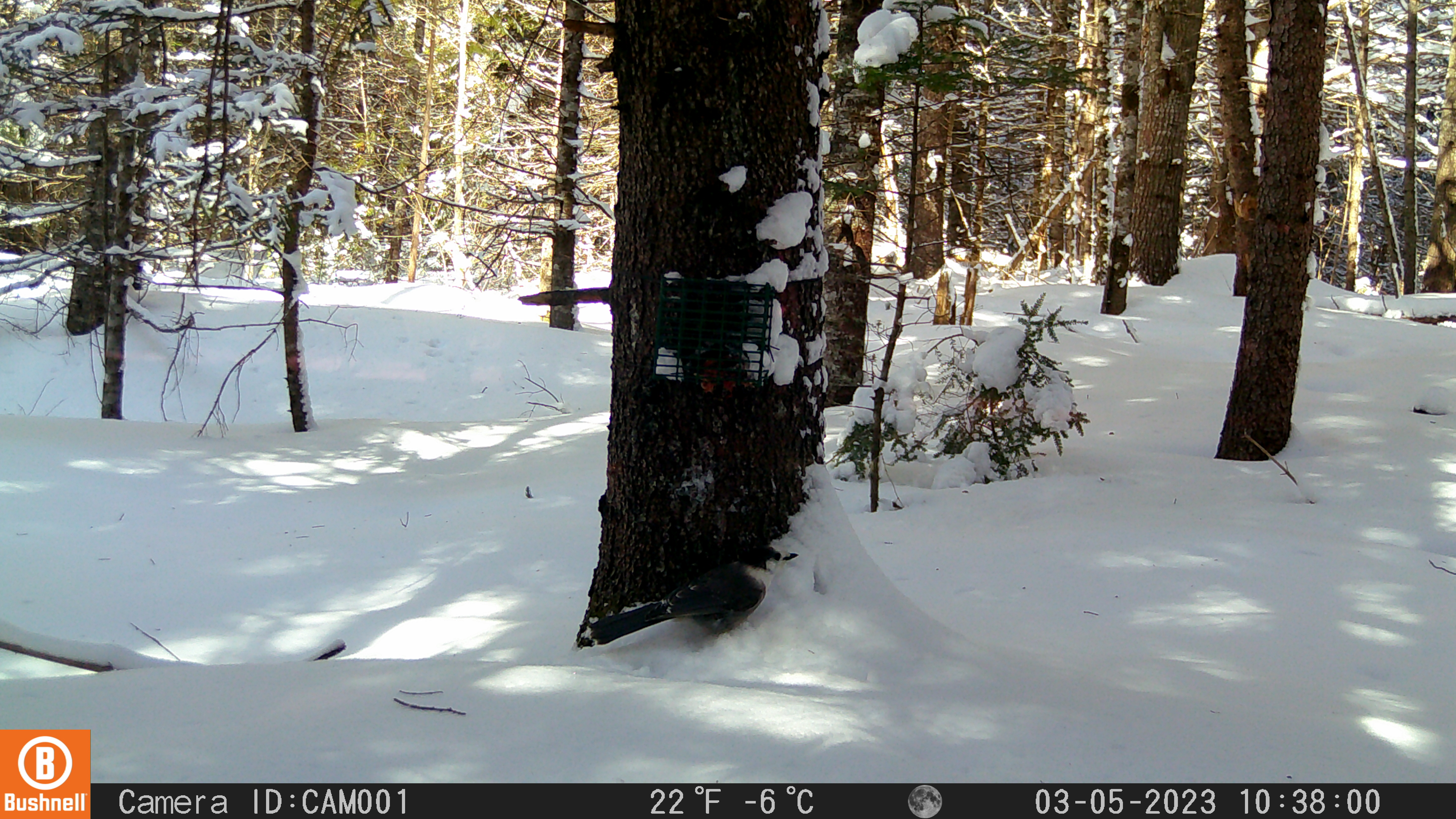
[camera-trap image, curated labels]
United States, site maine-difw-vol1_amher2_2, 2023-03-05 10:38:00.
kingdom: Animalia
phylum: Chordata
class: Aves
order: Passeriformes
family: Corvidae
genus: Perisoreus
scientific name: Perisoreus canadensis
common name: canada jay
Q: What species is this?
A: Canada jay (Perisoreus canadensis).